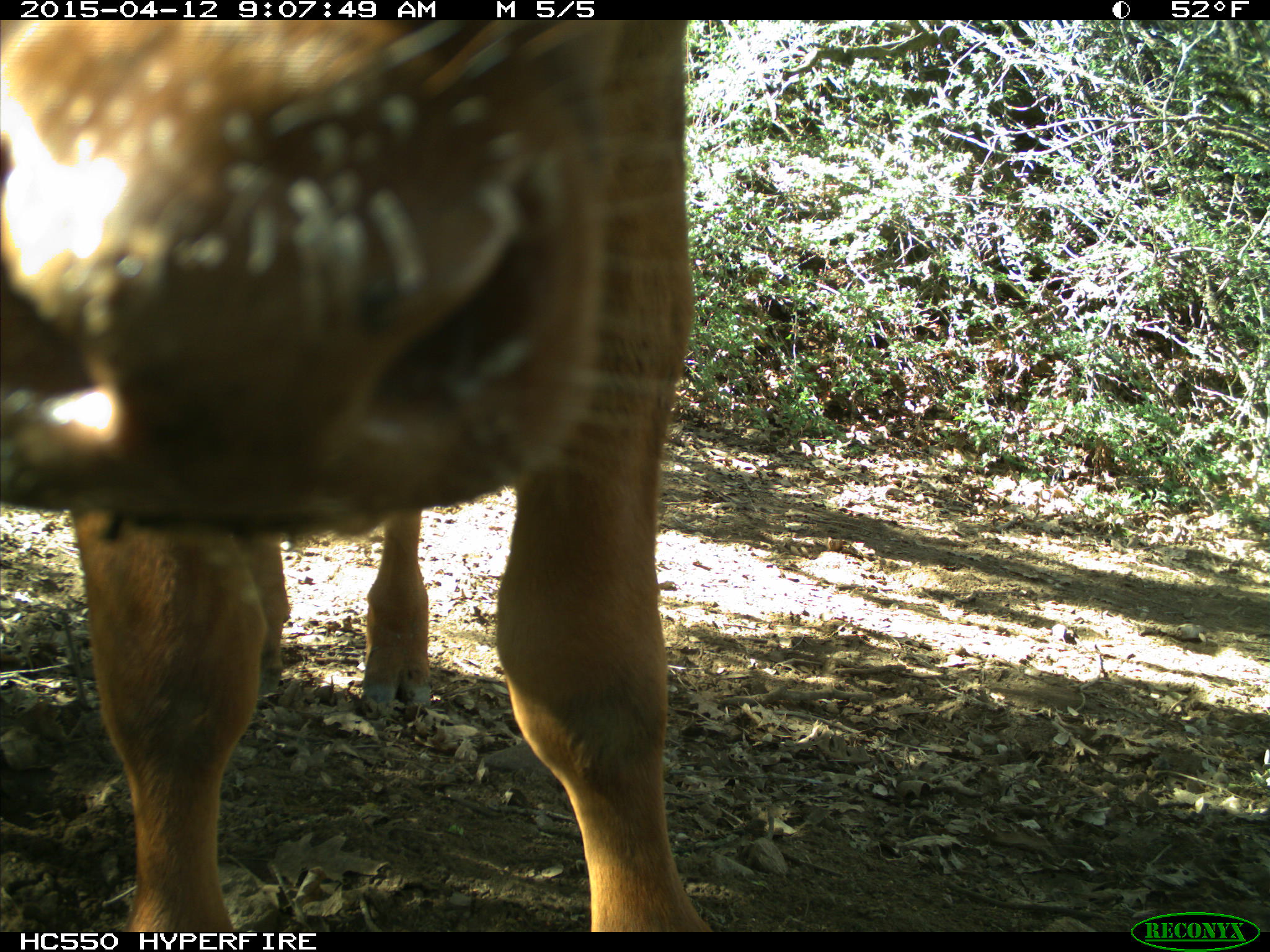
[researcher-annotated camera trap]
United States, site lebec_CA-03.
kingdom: Animalia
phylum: Chordata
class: Mammalia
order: Artiodactyla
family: Bovidae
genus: Bos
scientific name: Bos taurus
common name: domestic cow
Bos taurus (domestic cow).